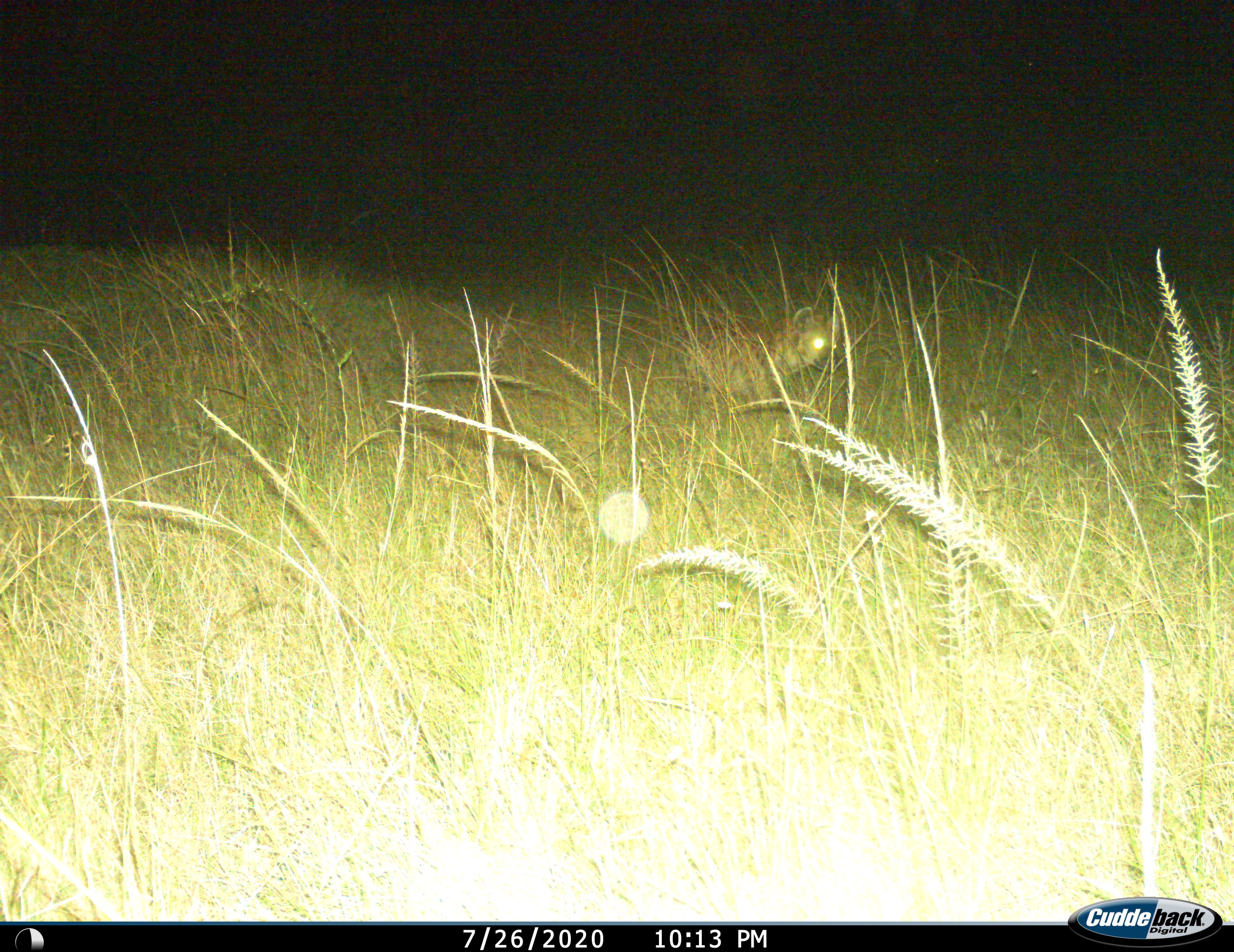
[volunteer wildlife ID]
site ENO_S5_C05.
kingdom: Animalia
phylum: Chordata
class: Mammalia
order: Carnivora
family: Hyaenidae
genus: Crocuta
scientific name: Crocuta crocuta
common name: spotted hyena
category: hyenaspotted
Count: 1.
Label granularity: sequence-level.